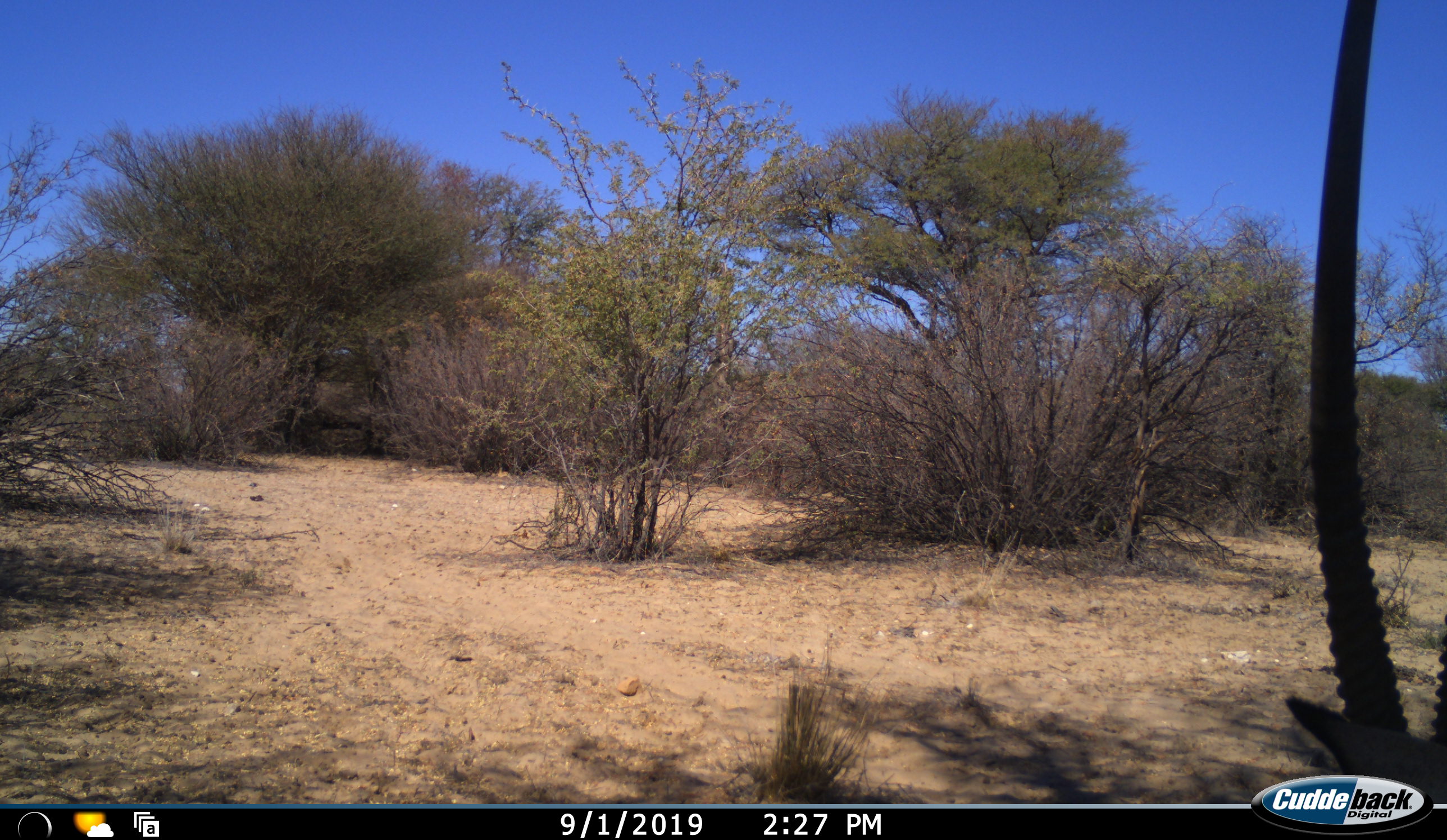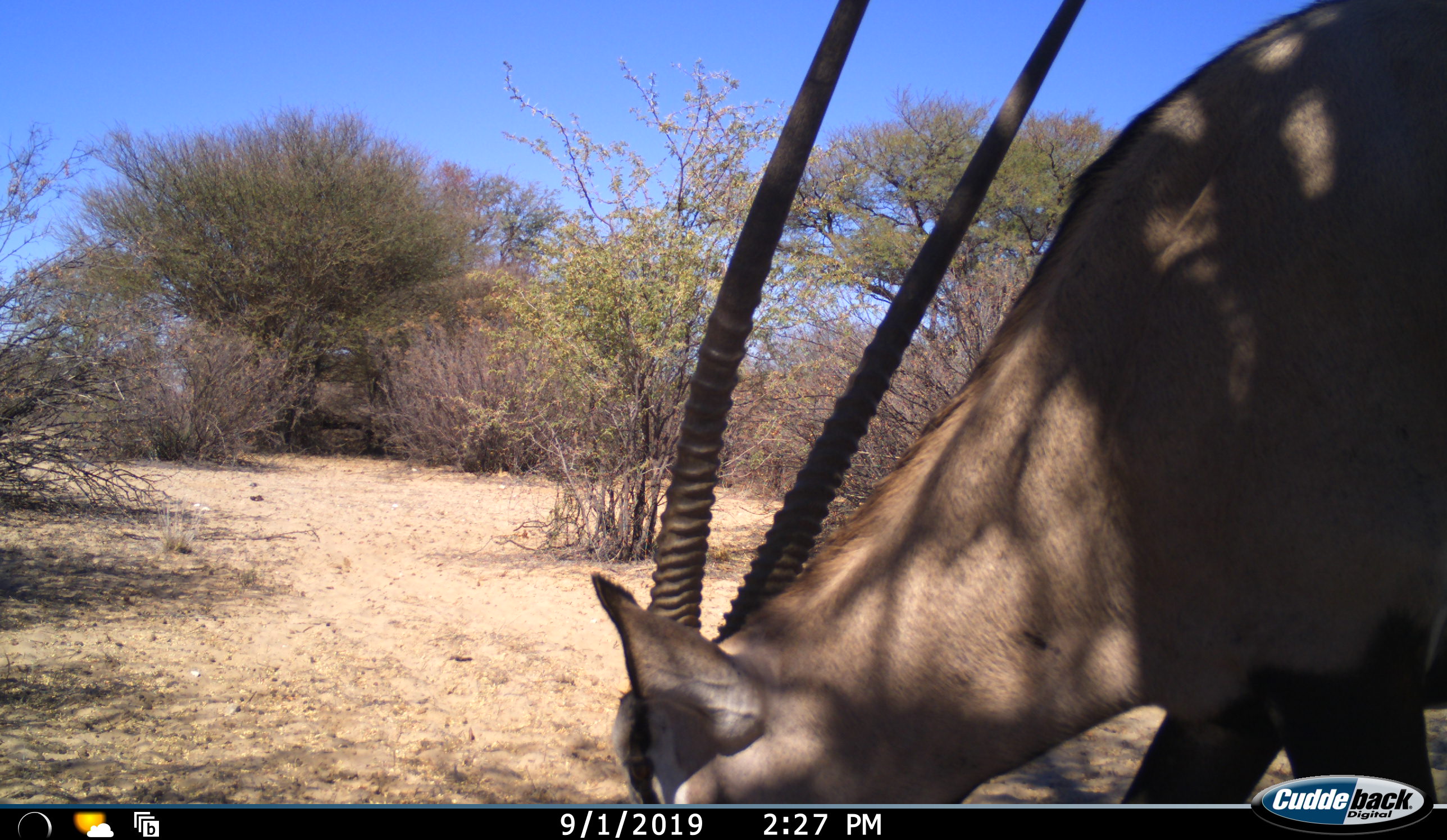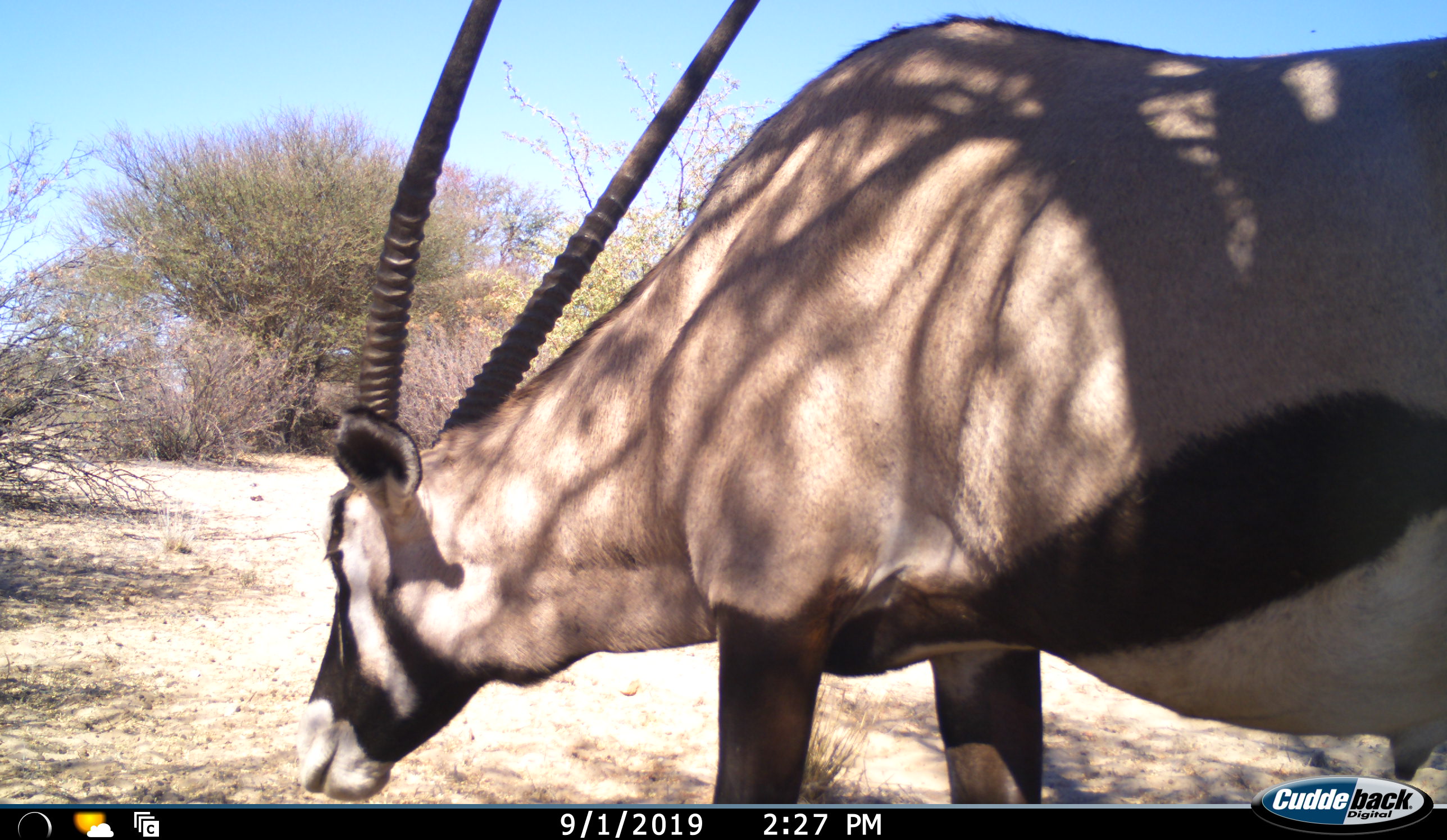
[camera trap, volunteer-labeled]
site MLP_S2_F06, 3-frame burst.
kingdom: Animalia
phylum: Chordata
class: Mammalia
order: Artiodactyla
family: Bovidae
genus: Oryx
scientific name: Oryx gazella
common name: gemsbok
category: oryx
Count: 1.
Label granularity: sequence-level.